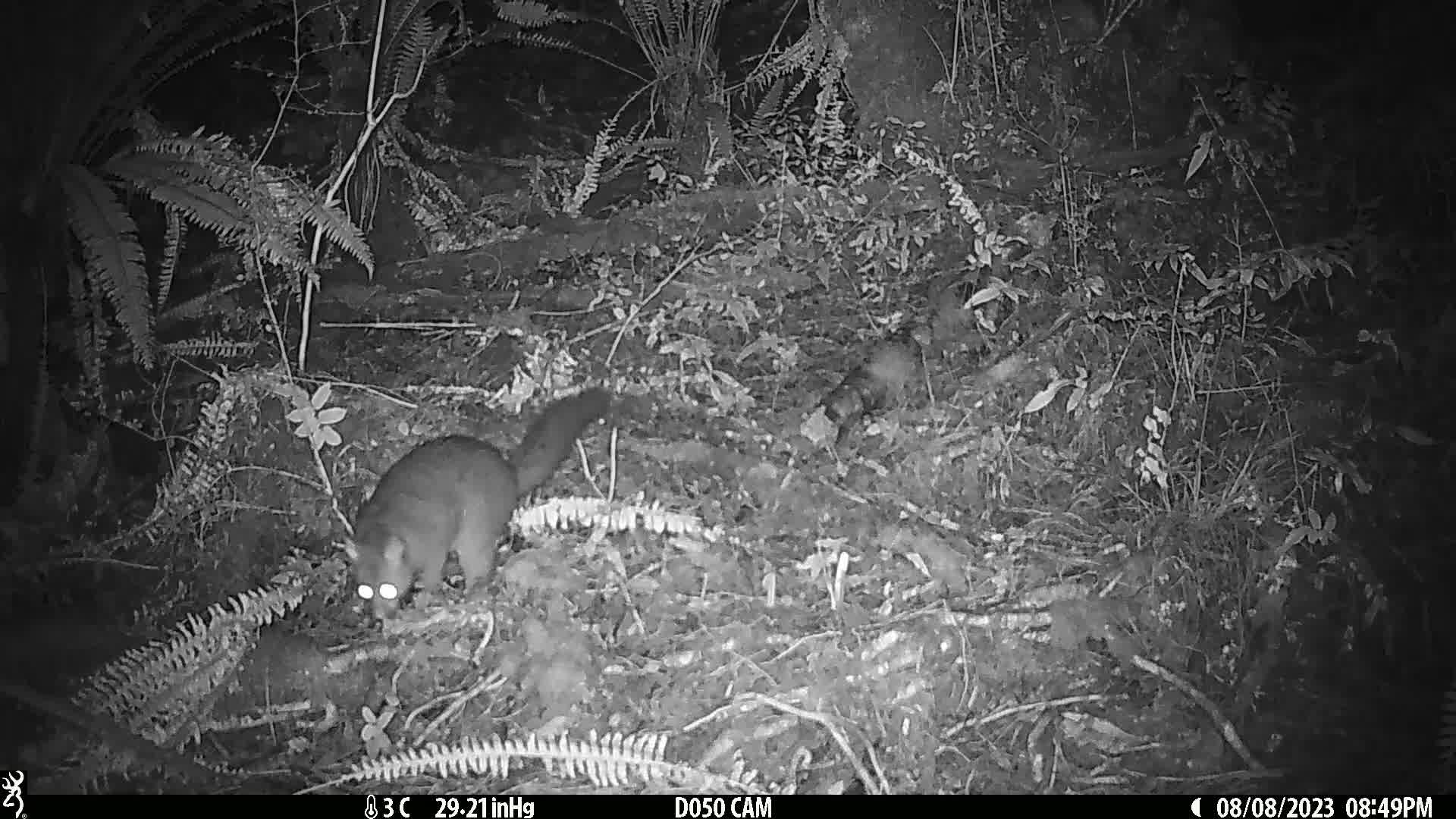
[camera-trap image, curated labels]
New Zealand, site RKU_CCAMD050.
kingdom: Animalia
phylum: Chordata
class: Mammalia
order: Diprotodontia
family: Phalangeridae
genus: Trichosurus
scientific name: Trichosurus vulpecula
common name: common brushtail possum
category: possum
Possum (common brushtail possum) (Trichosurus vulpecula).